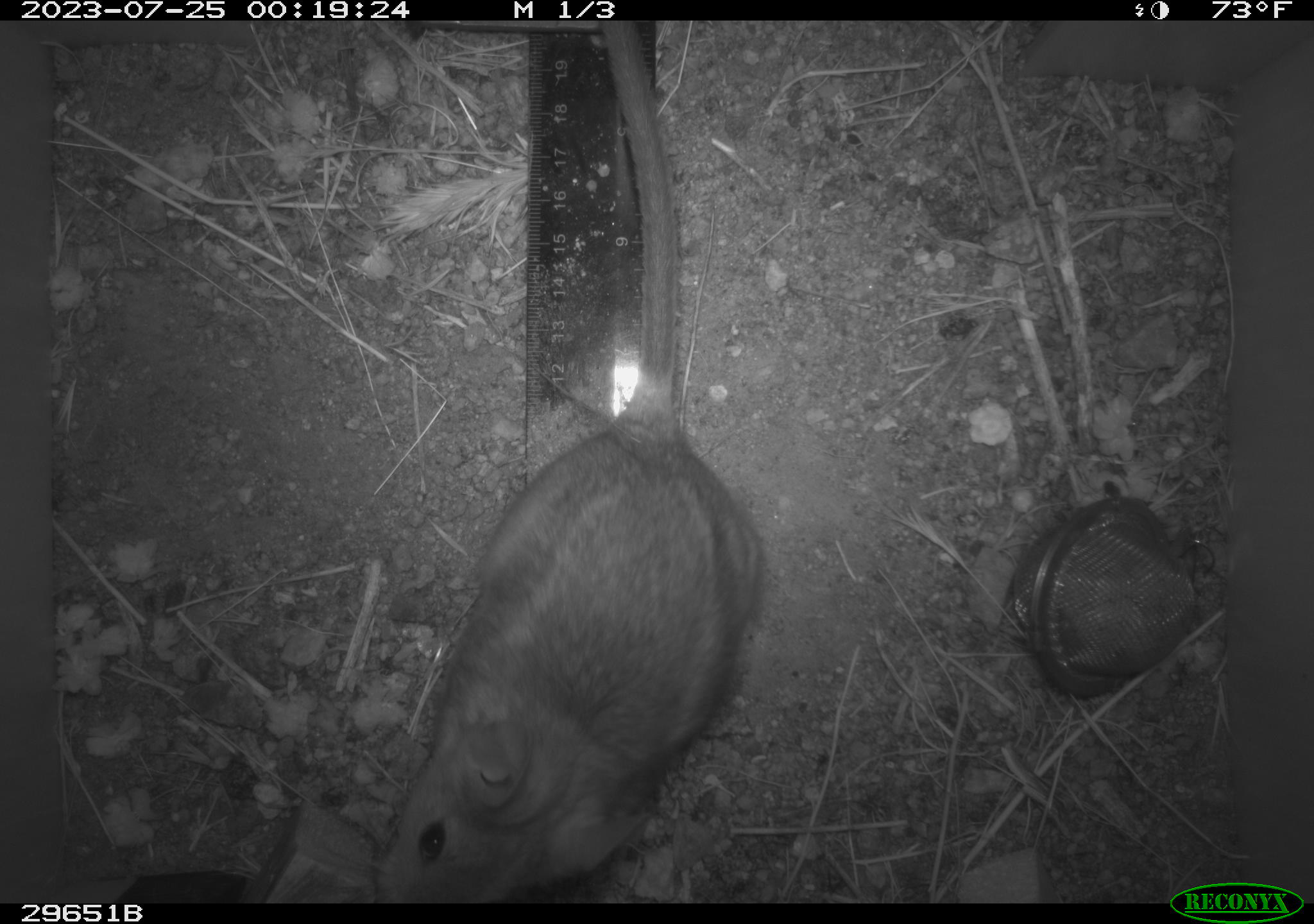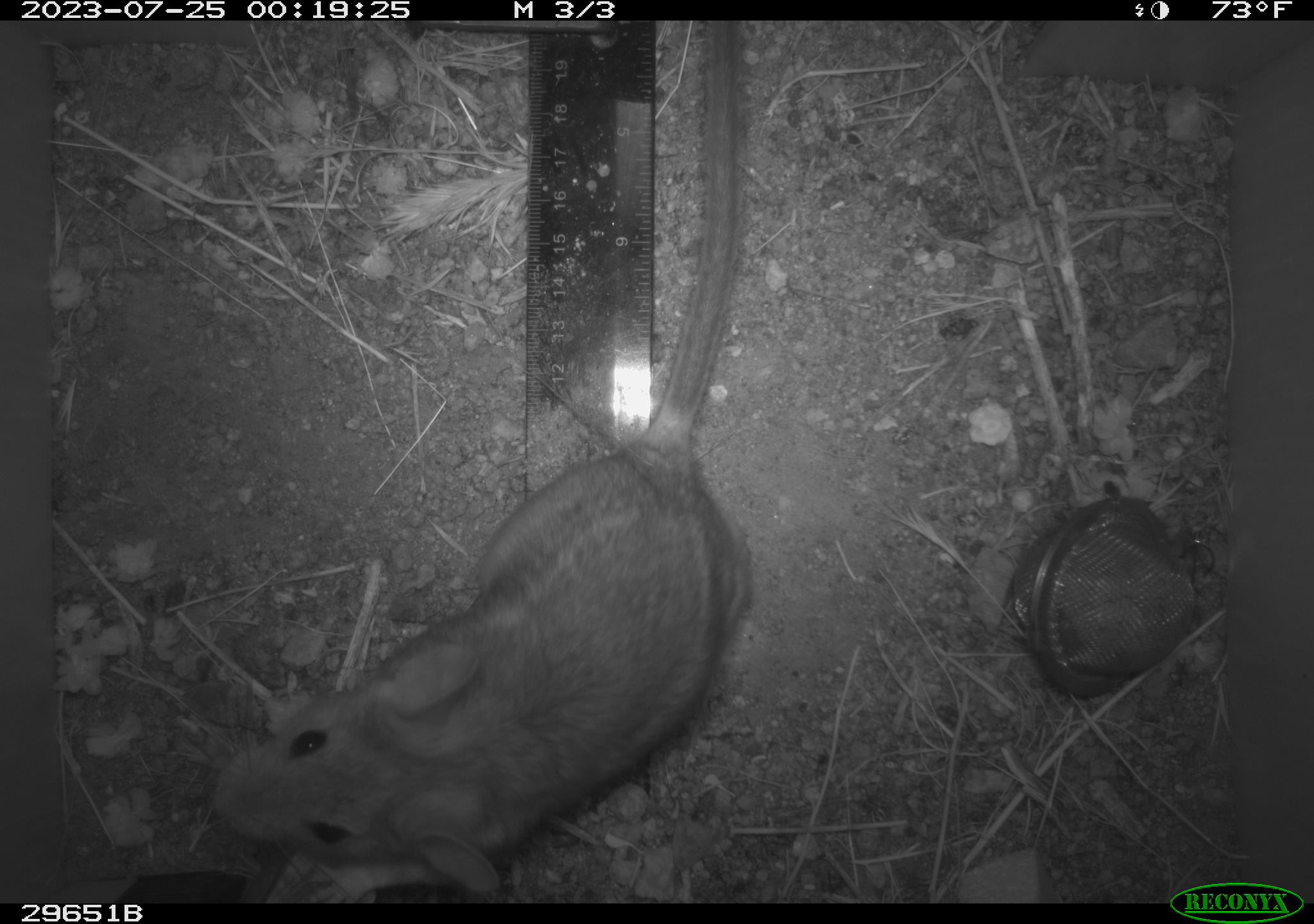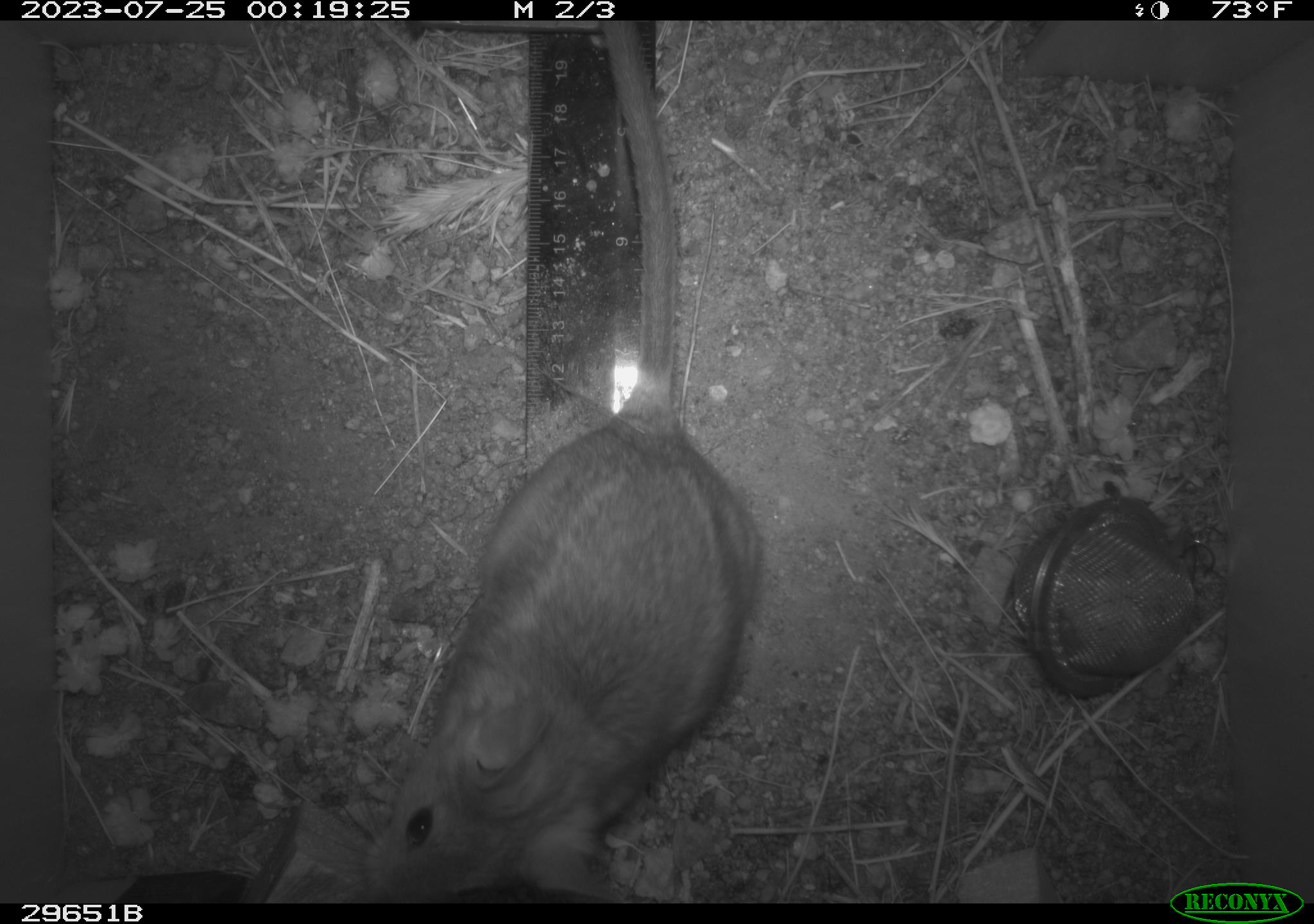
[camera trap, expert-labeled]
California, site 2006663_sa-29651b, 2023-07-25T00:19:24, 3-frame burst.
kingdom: Animalia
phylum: Chordata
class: Mammalia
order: Rodentia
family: Cricetidae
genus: Neotoma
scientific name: Neotoma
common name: pack rat or woodrat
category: neotoma species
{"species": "neotoma species (pack rat or woodrat) (Neotoma)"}